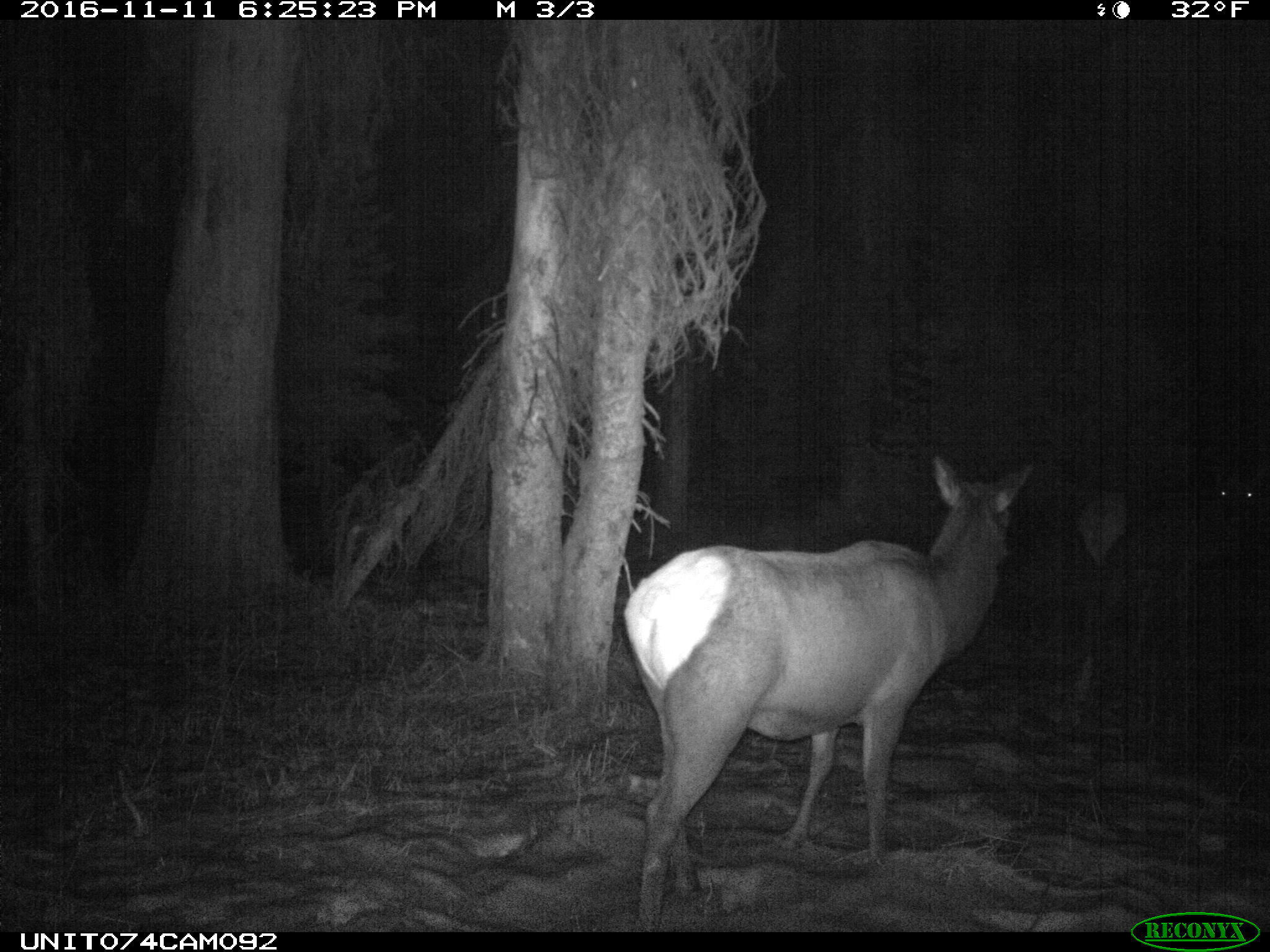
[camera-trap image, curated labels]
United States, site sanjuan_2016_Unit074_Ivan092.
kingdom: Animalia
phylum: Chordata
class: Mammalia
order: Artiodactyla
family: Cervidae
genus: Cervus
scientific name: Cervus elaphus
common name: red deer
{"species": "Cervus elaphus (red deer)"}